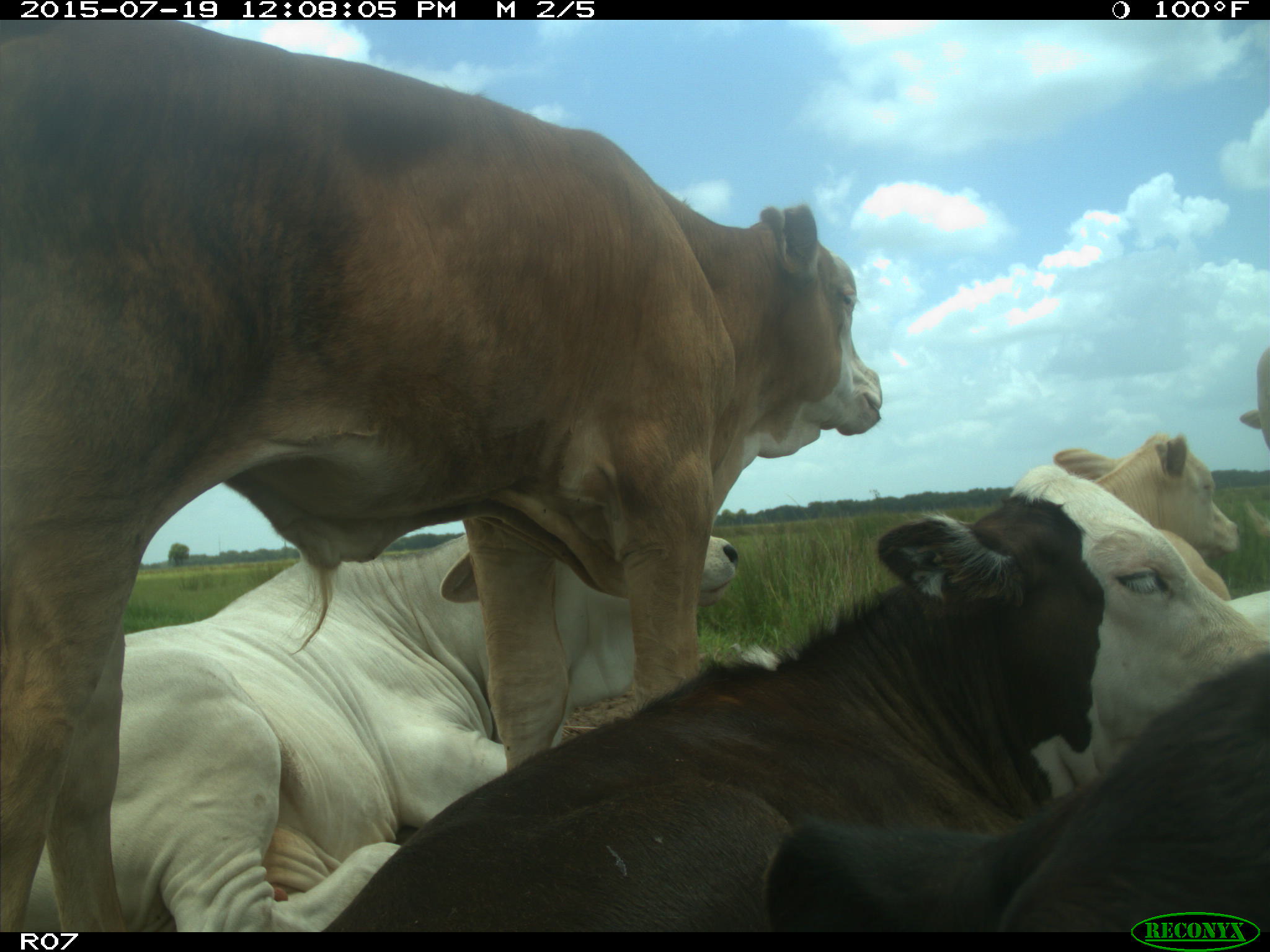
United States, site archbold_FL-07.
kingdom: Animalia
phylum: Chordata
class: Mammalia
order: Artiodactyla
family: Bovidae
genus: Bos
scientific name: Bos taurus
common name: domestic cow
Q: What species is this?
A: Bos taurus (domestic cow).